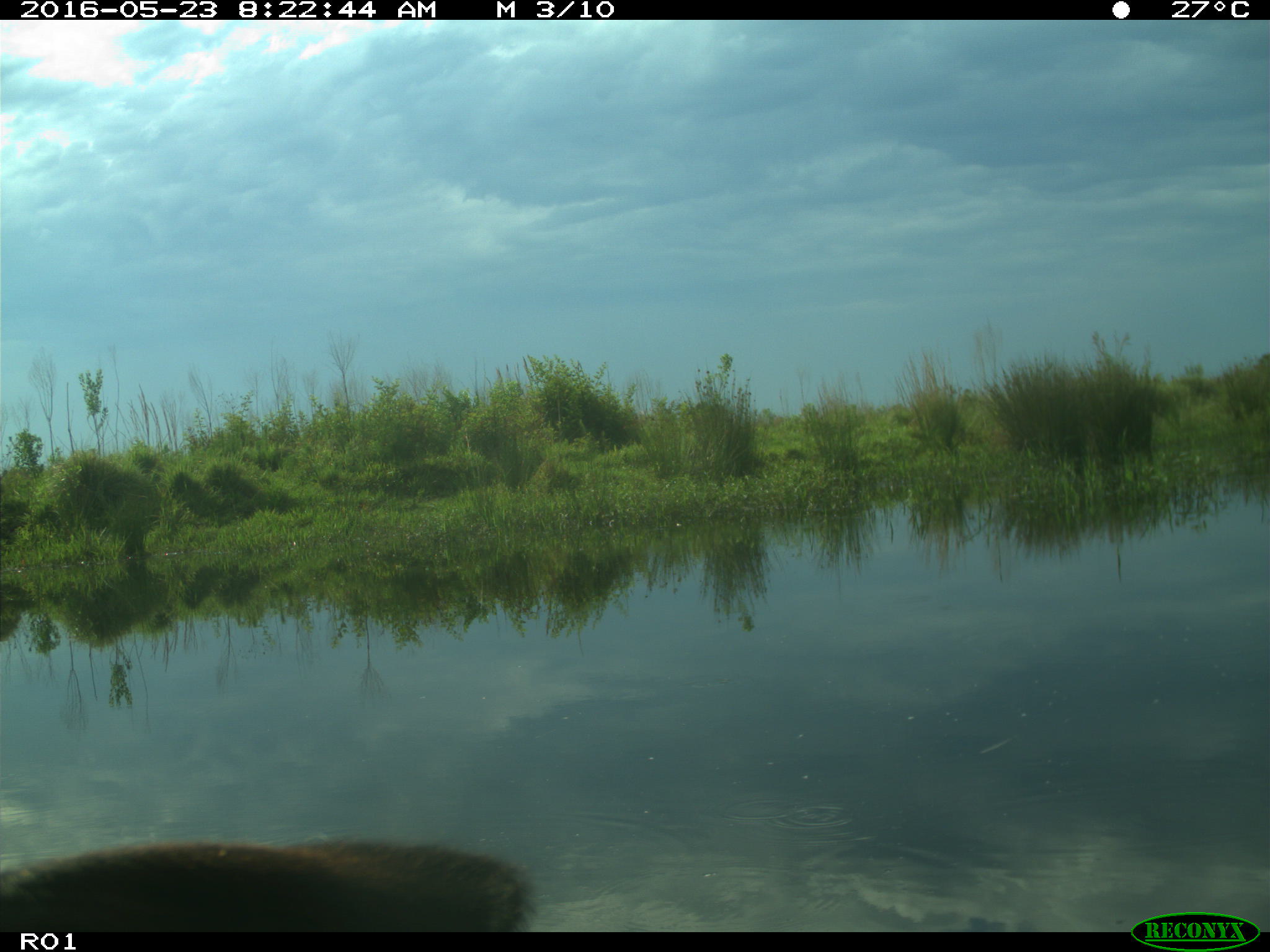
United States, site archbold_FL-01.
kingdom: Animalia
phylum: Chordata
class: Mammalia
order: Artiodactyla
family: Bovidae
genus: Bos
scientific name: Bos taurus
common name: domestic cow